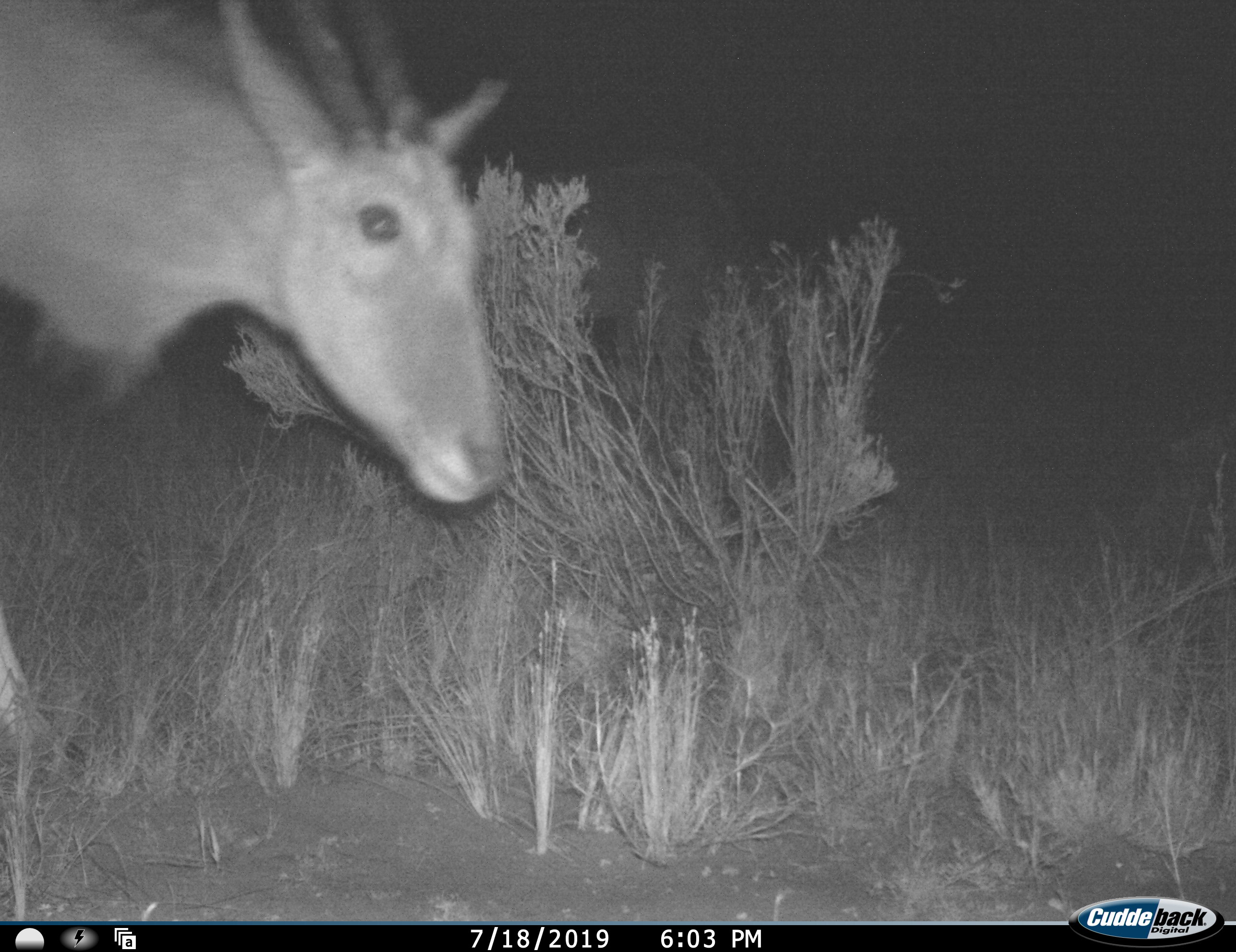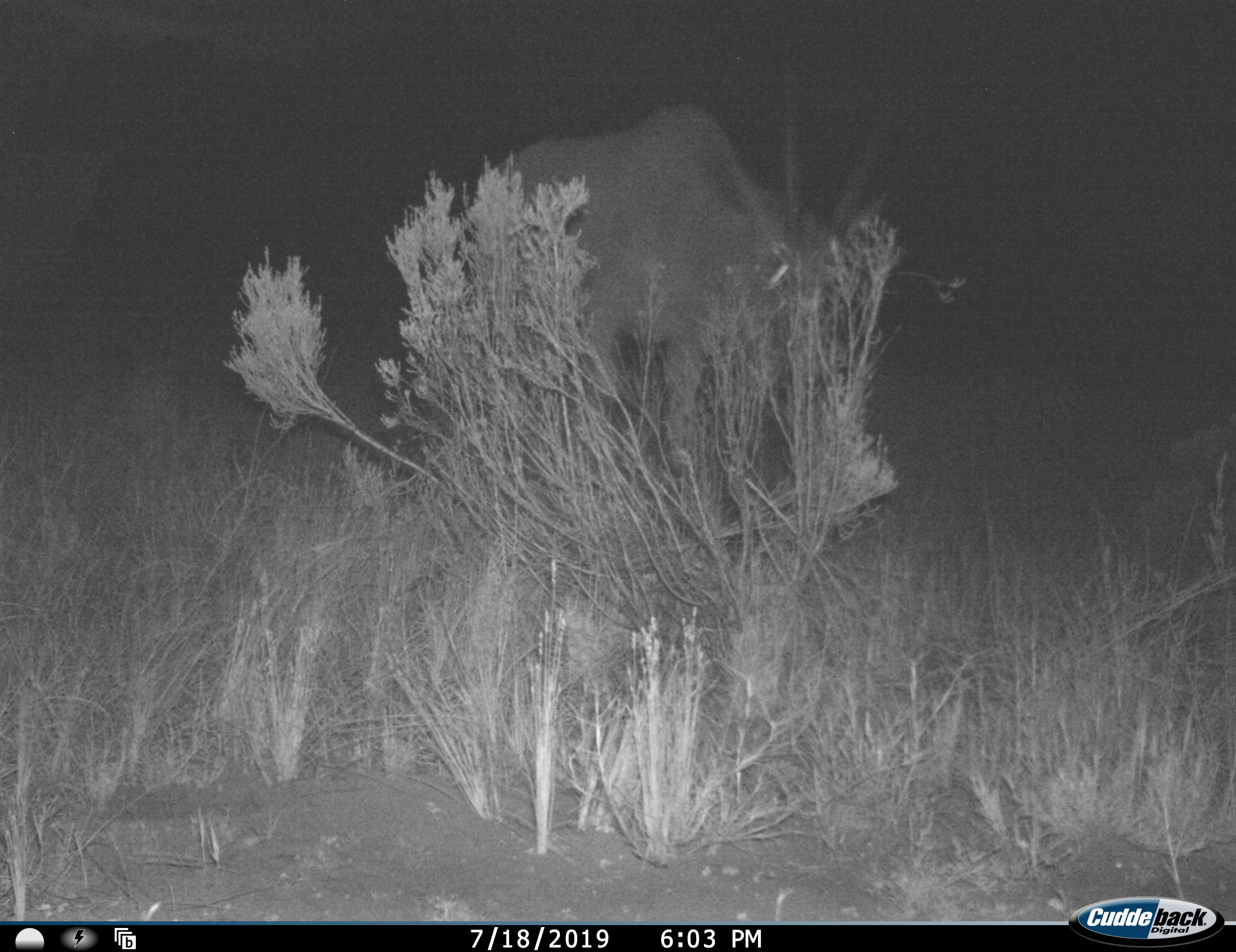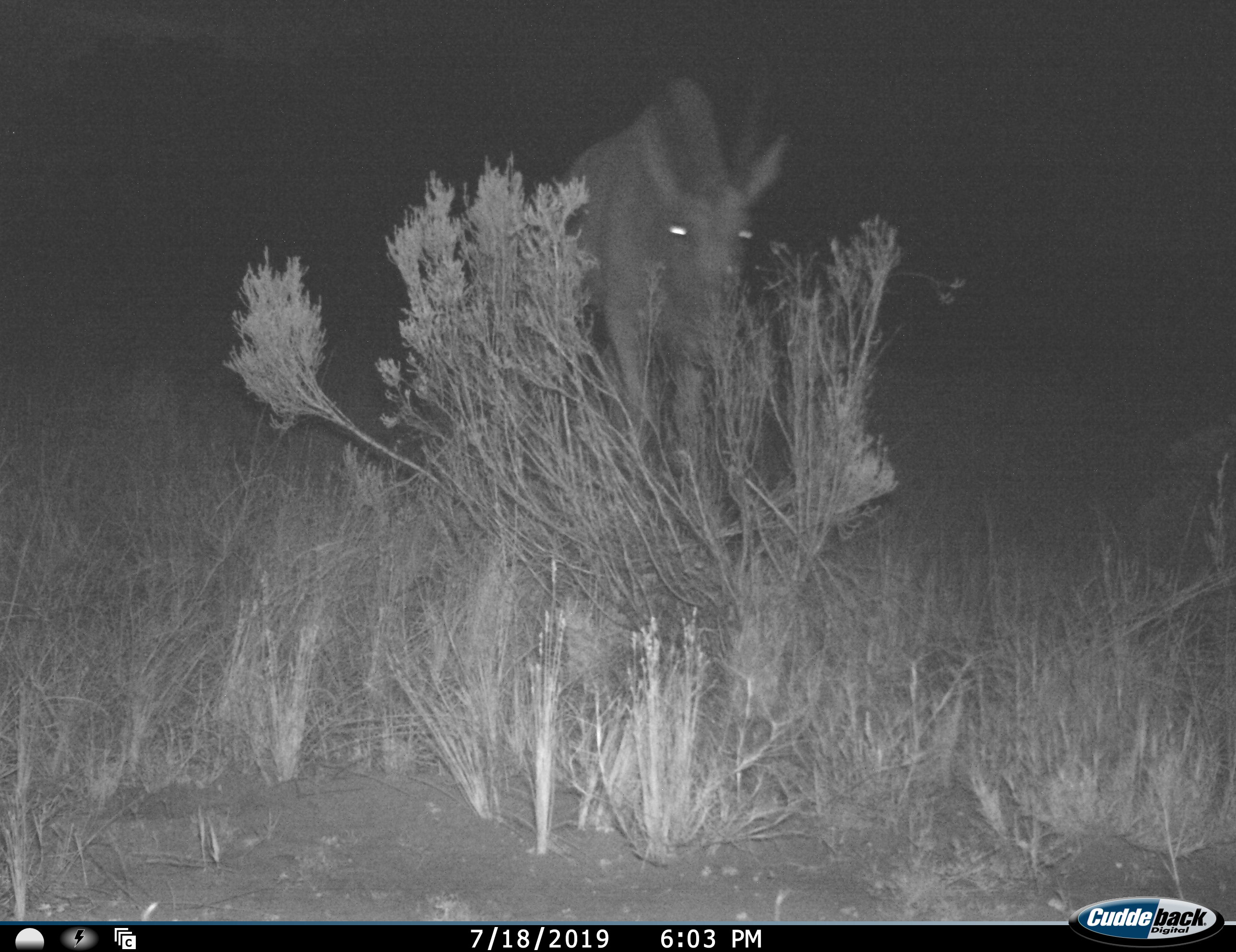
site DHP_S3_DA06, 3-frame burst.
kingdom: Animalia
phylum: Chordata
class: Mammalia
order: Artiodactyla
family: Bovidae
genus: Tragelaphus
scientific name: Tragelaphus oryx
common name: eland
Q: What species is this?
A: Eland (Tragelaphus oryx).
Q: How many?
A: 2.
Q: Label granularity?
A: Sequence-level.